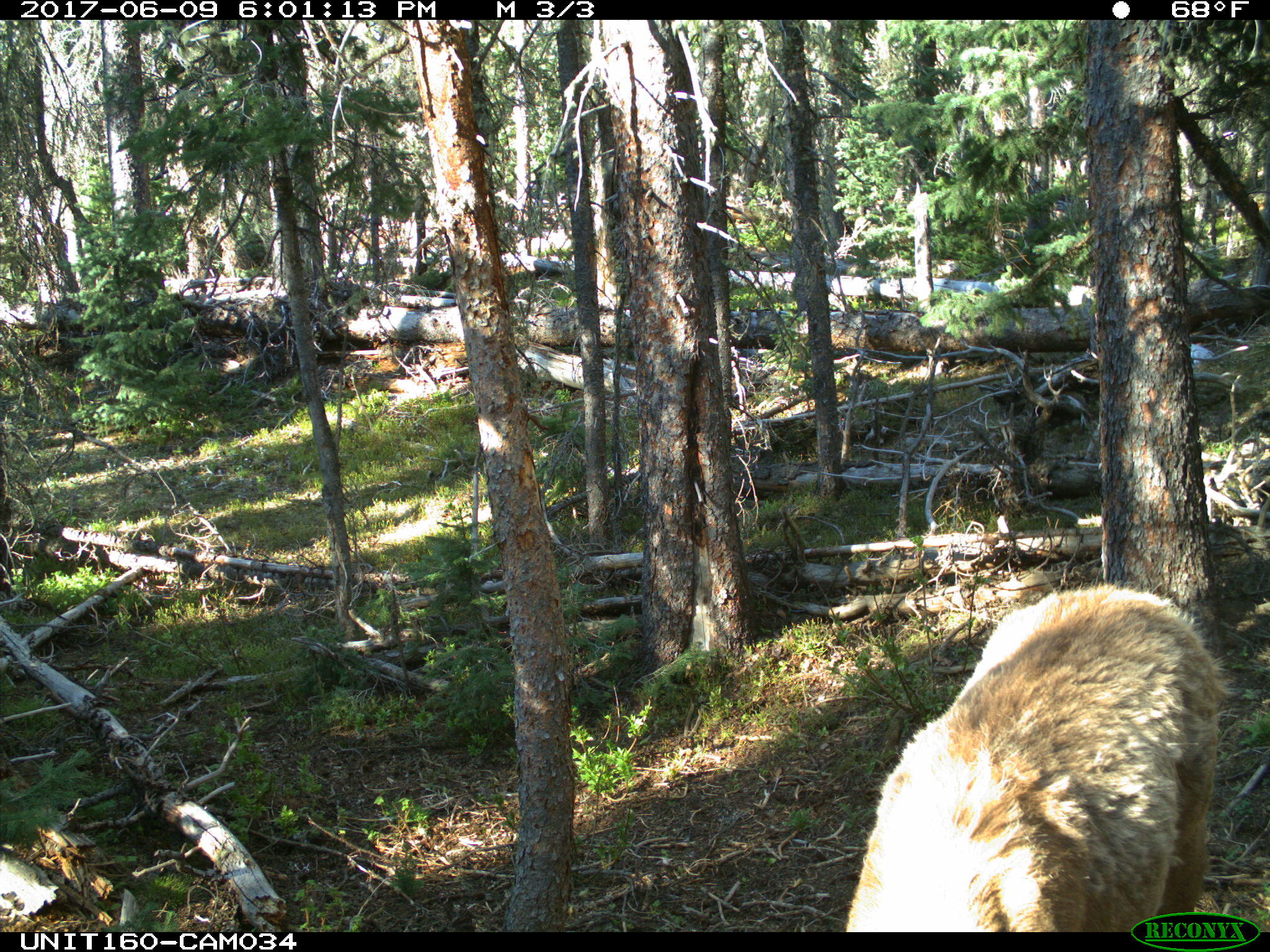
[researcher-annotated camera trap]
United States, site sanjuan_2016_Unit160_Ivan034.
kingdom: Animalia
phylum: Chordata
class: Mammalia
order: Artiodactyla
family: Cervidae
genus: Cervus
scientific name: Cervus elaphus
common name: red deer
Cervus elaphus (red deer).